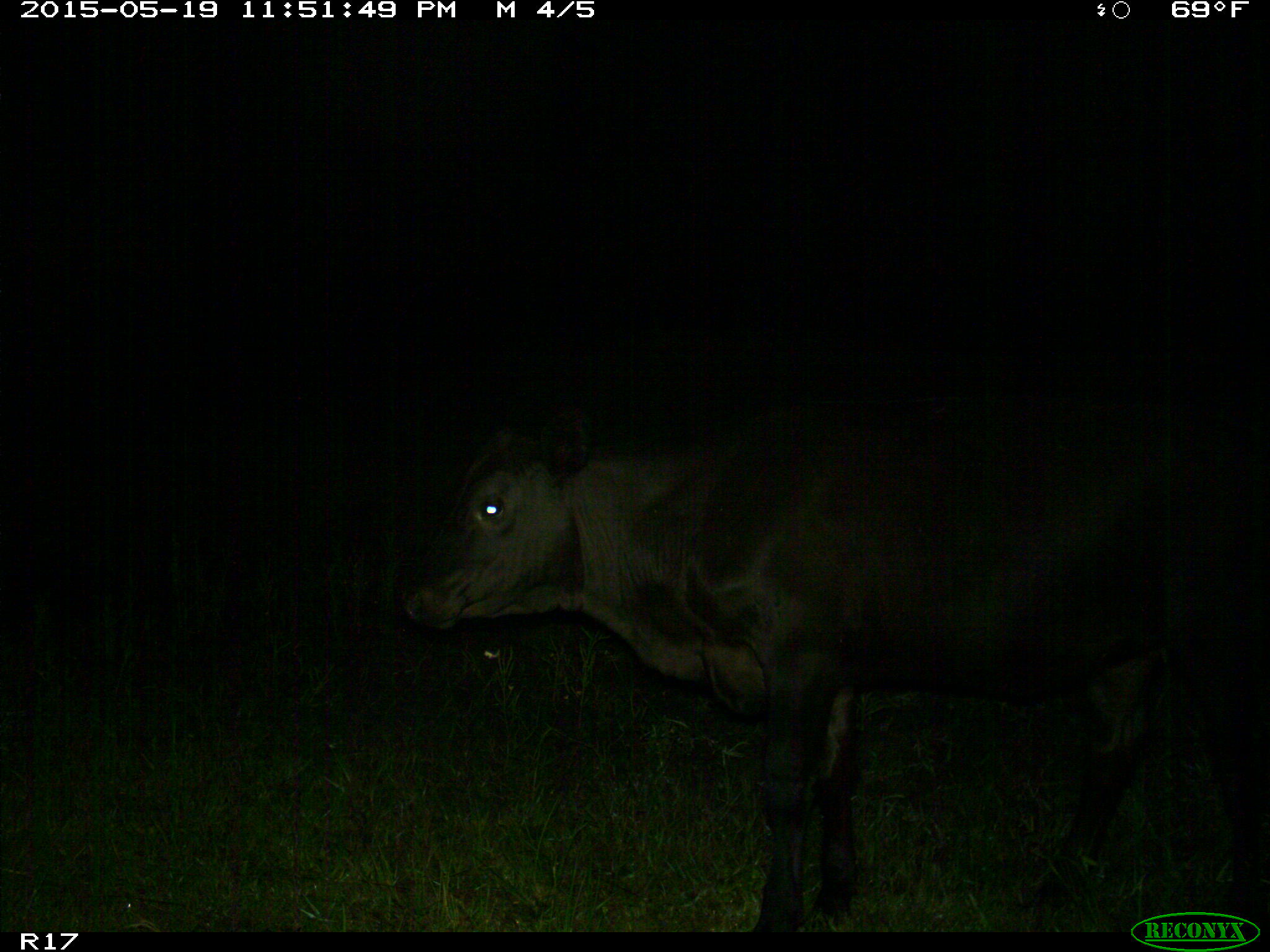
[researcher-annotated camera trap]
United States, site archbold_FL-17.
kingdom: Animalia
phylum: Chordata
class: Mammalia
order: Artiodactyla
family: Bovidae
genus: Bos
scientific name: Bos taurus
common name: domestic cow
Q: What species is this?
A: Bos taurus (domestic cow).